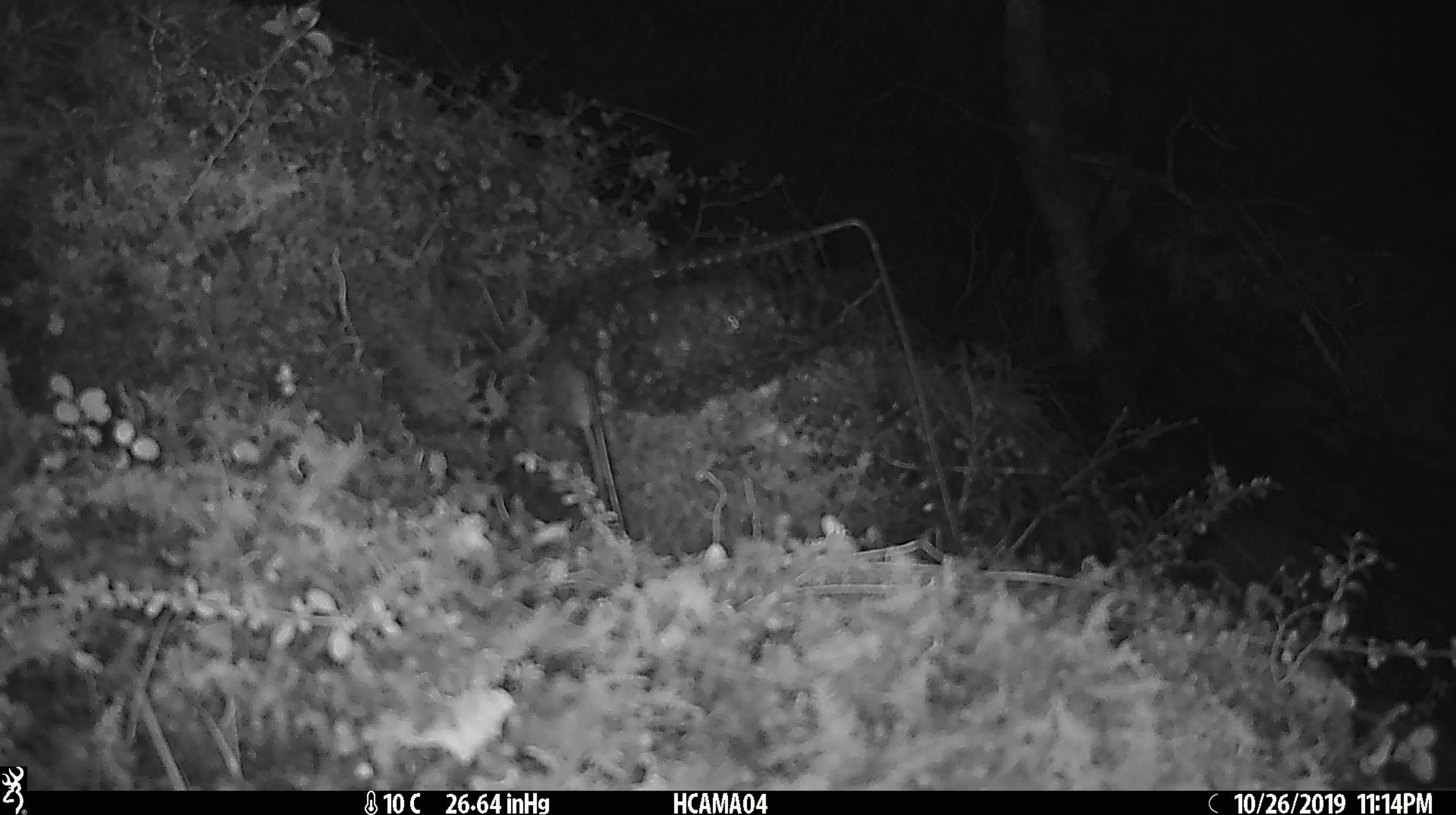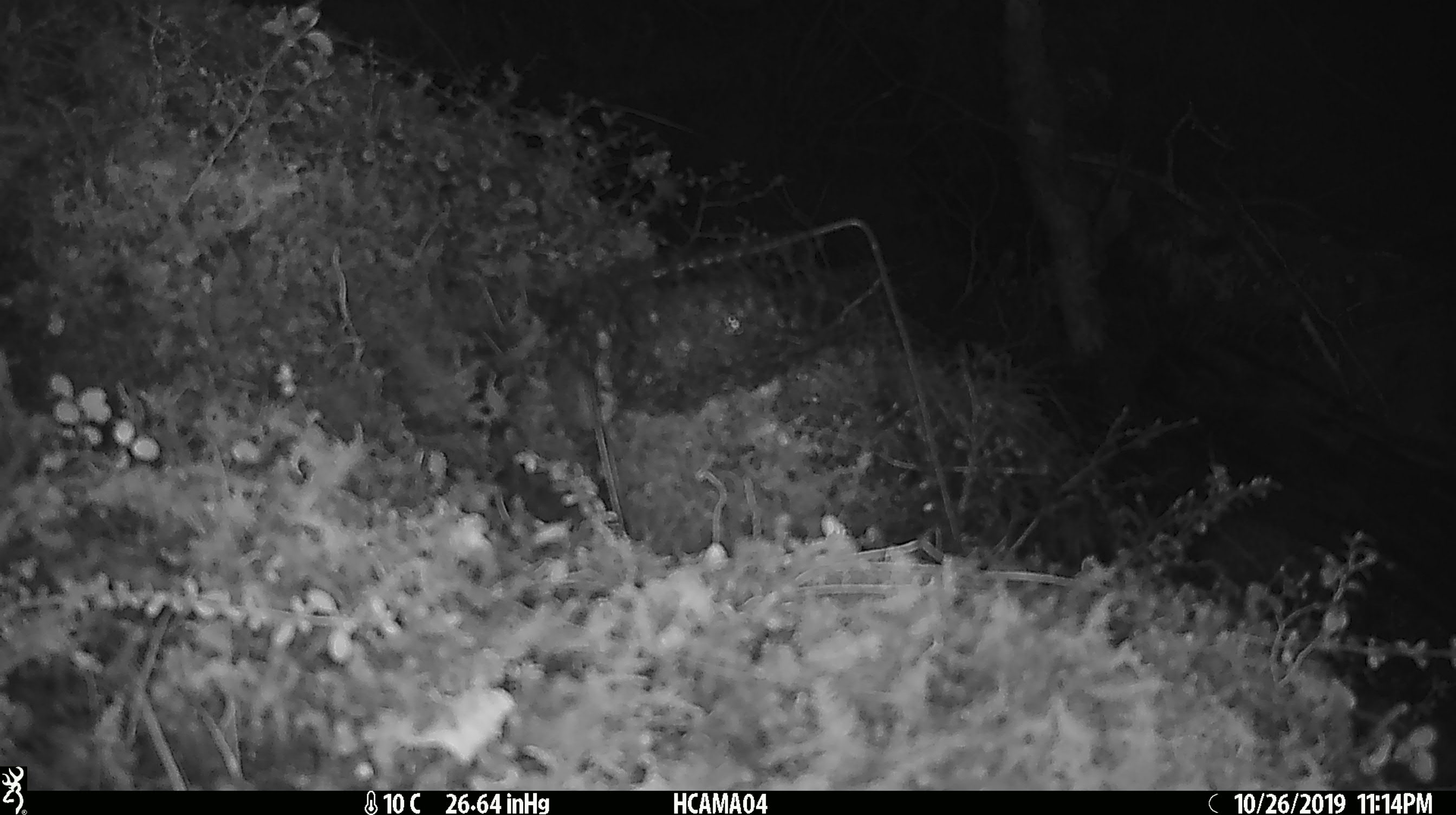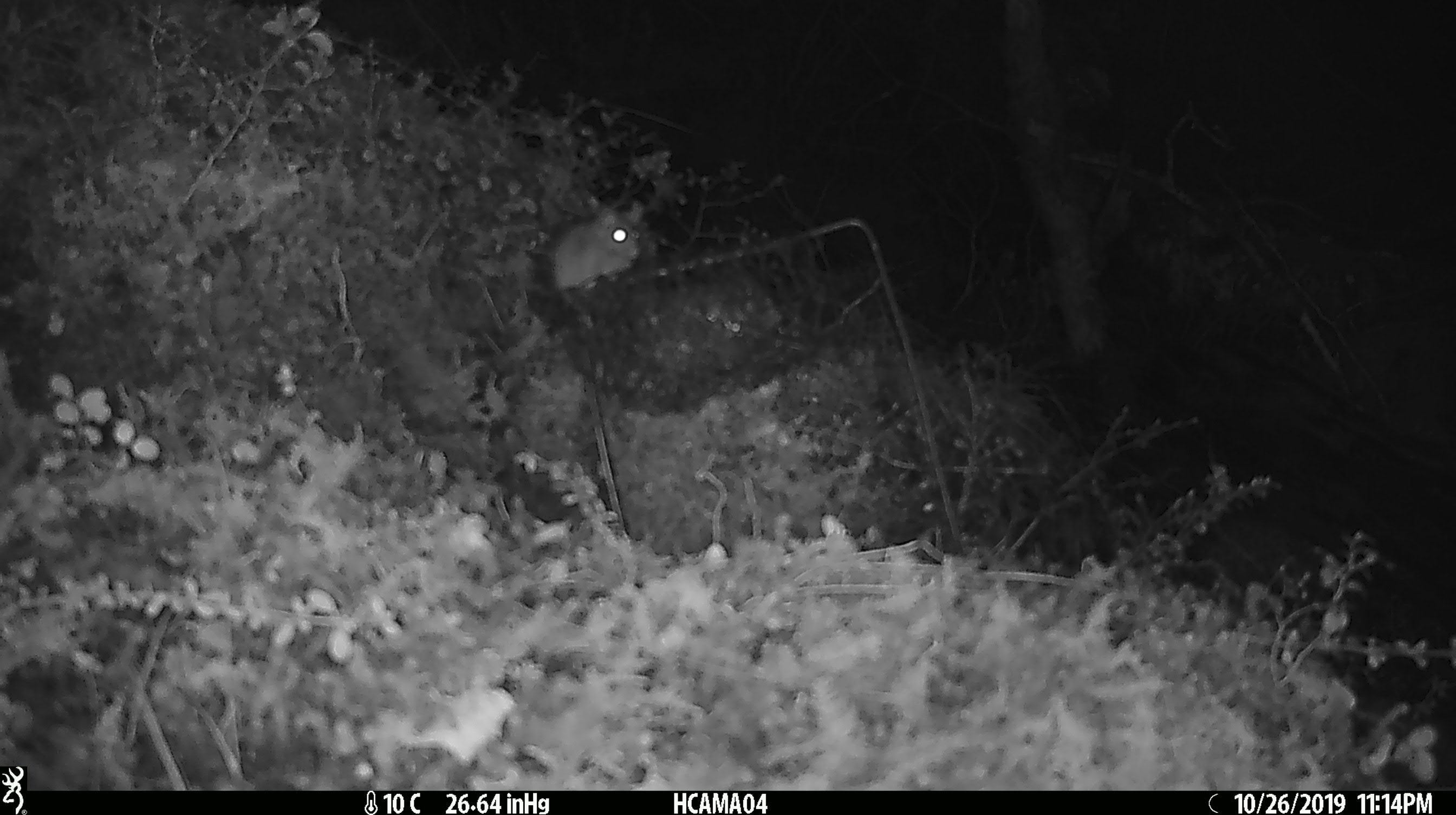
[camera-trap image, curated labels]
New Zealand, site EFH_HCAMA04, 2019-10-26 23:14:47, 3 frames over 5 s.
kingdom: Animalia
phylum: Chordata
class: Mammalia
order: Rodentia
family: Muridae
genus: Mus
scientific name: Mus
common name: mouse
Mouse (Mus).